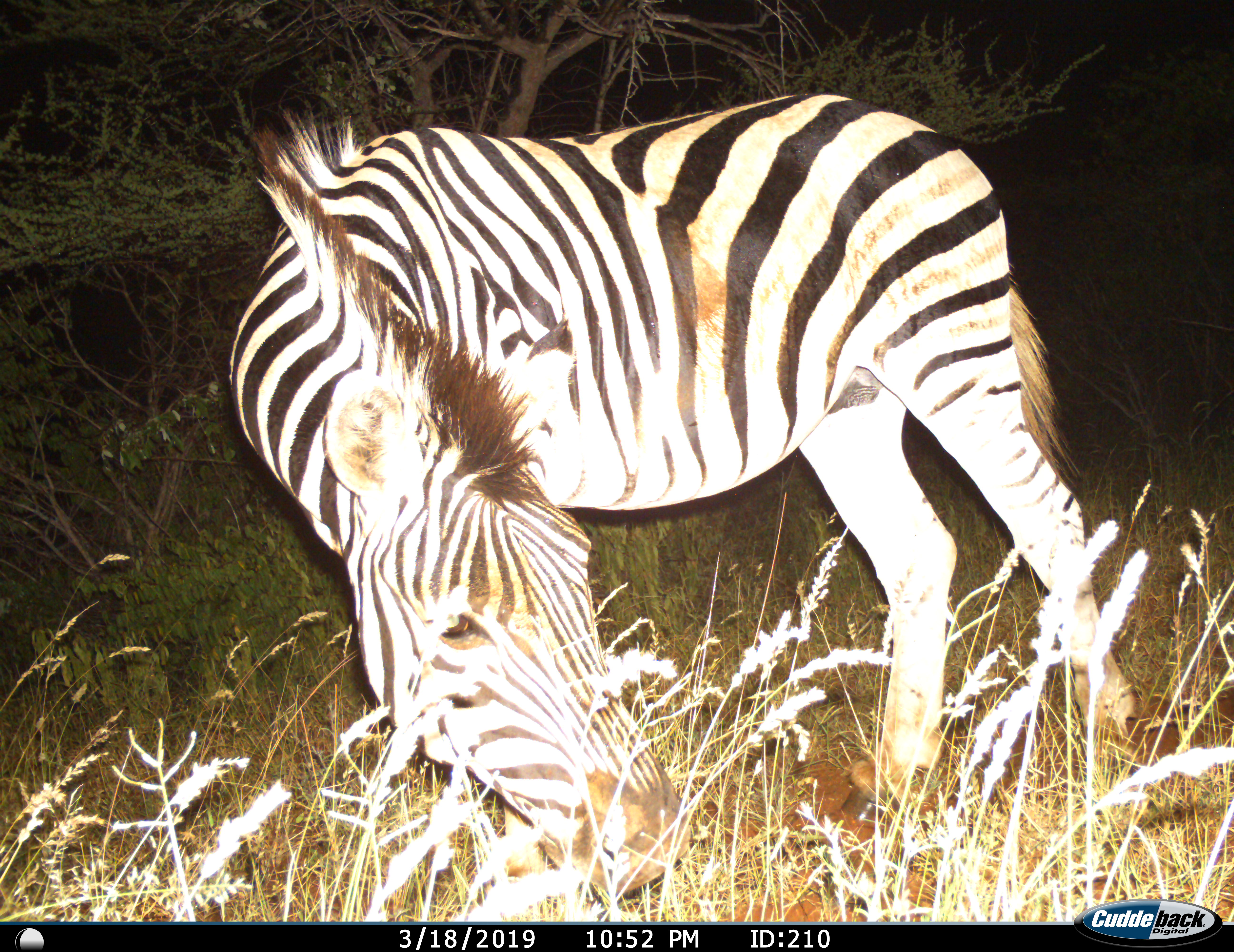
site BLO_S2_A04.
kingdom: Animalia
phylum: Chordata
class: Mammalia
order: Perissodactyla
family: Equidae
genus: Equus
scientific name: Equus quagga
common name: plains zebra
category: zebraplains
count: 1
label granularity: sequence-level